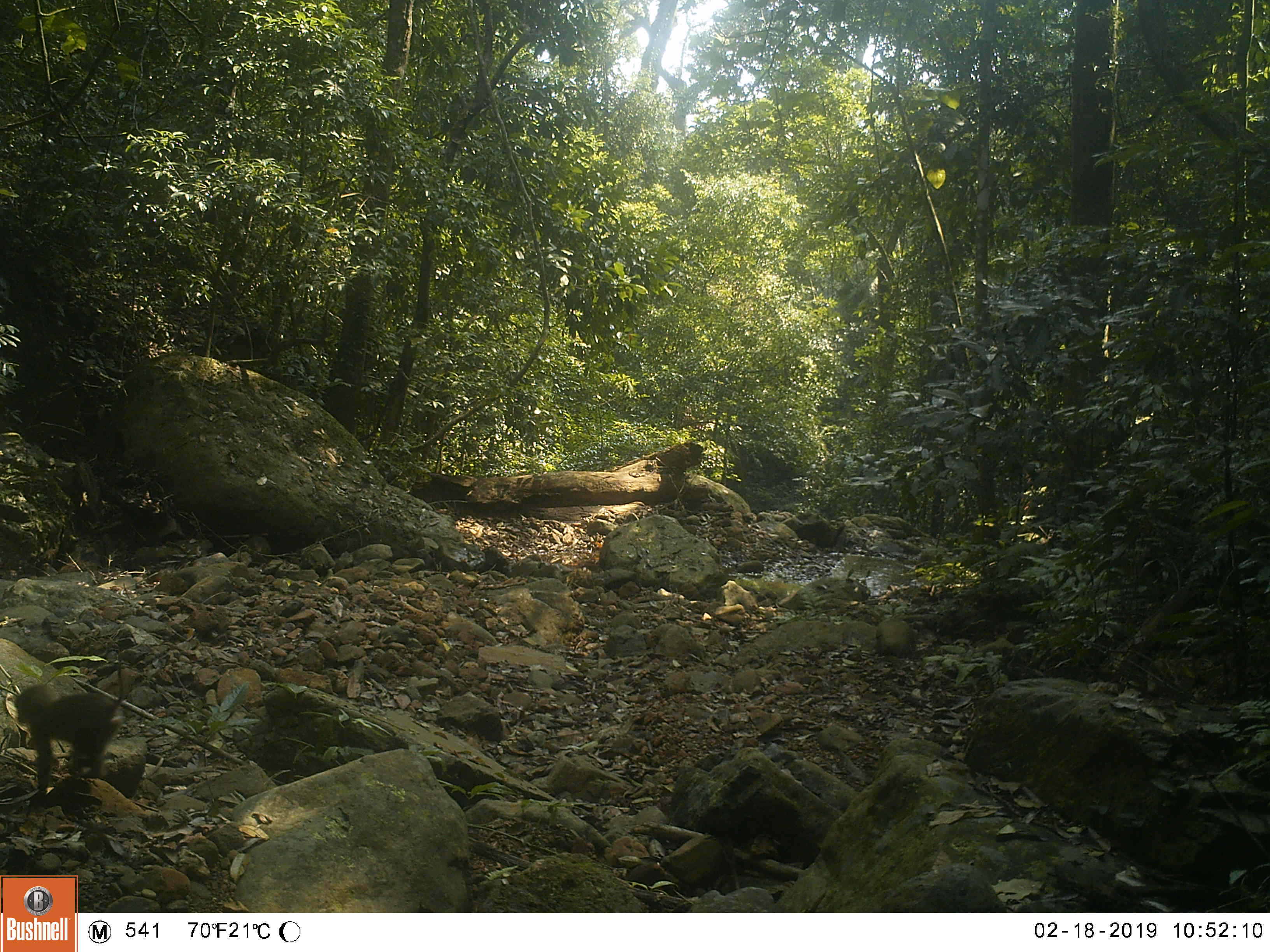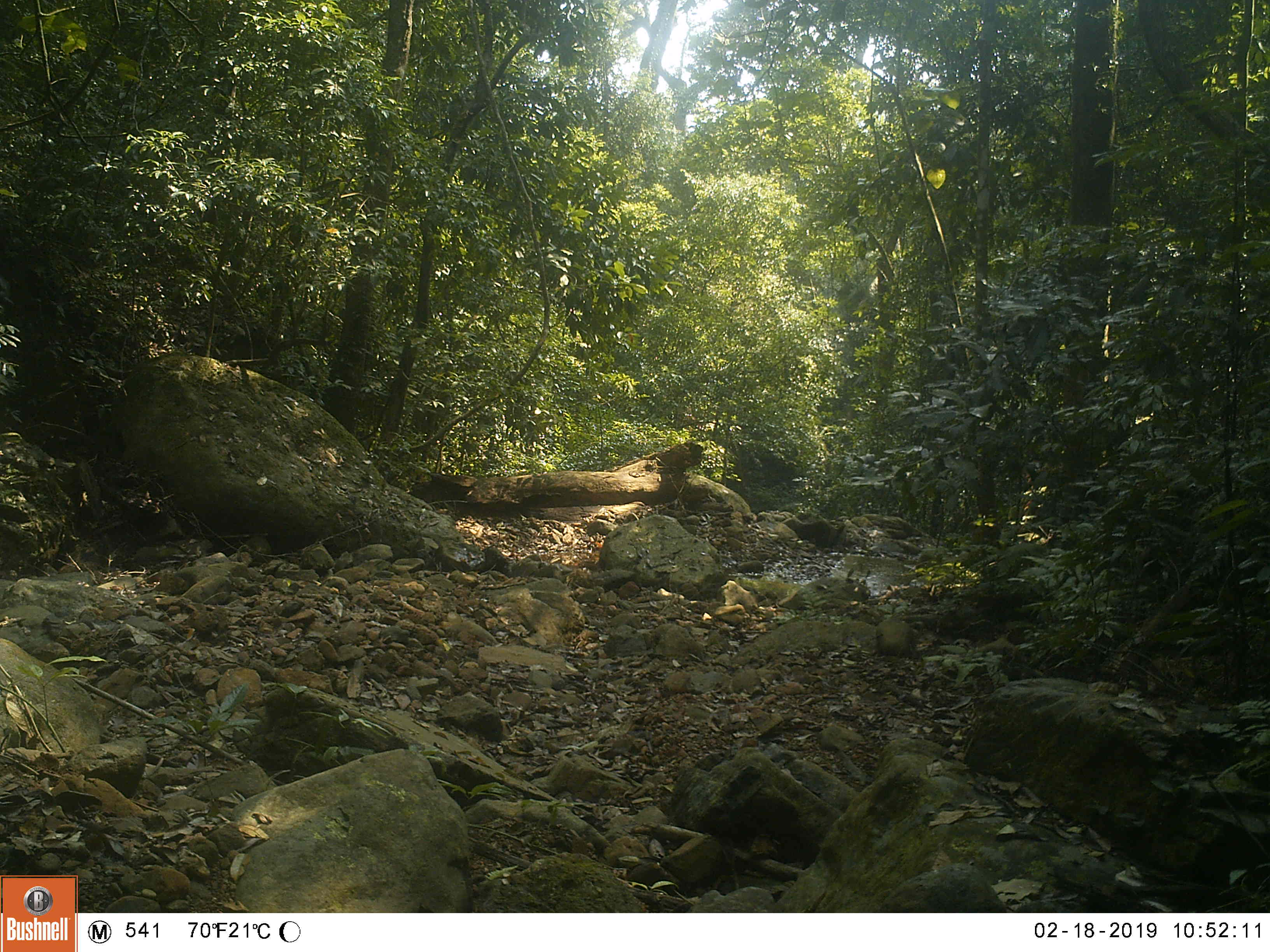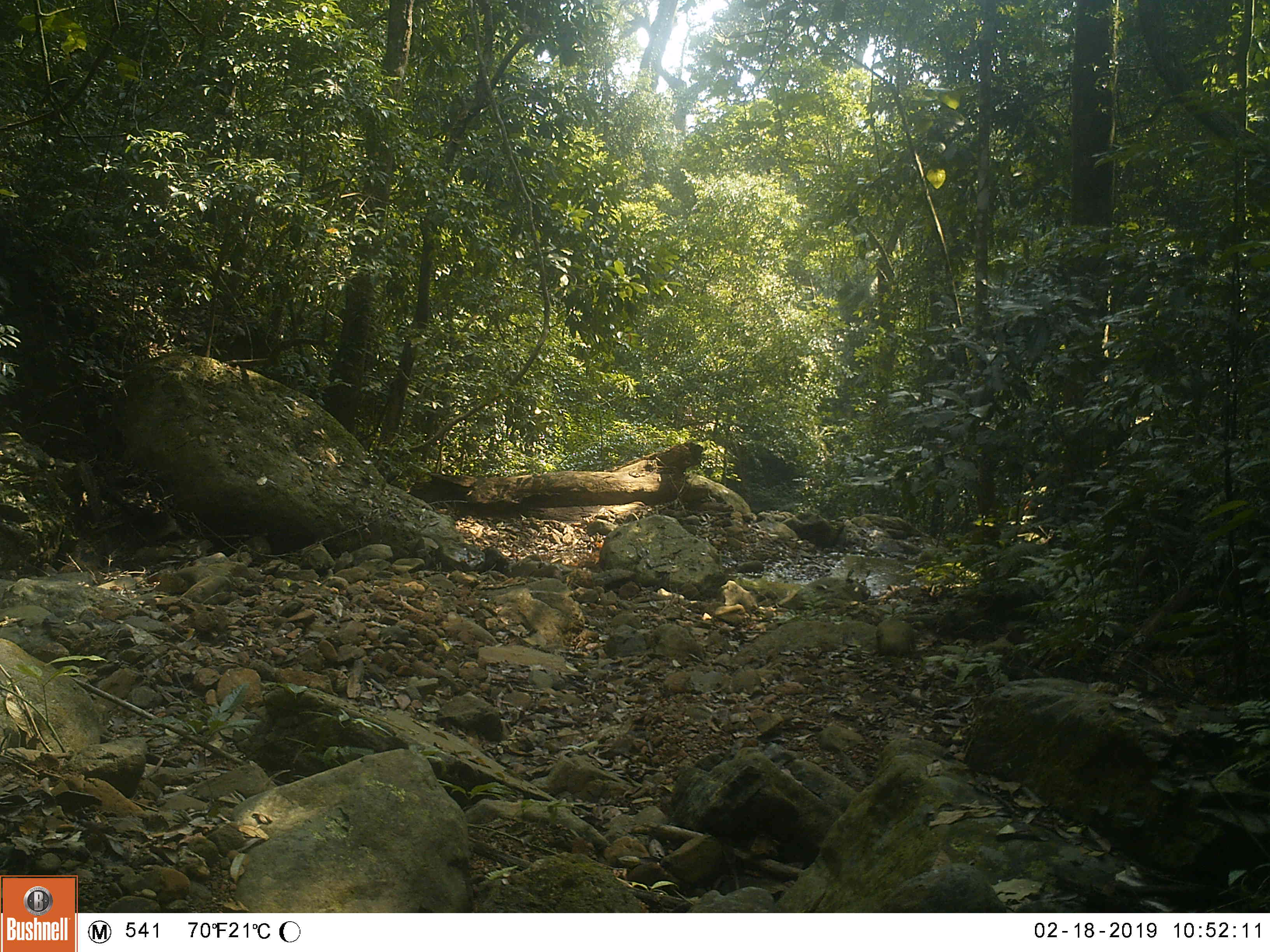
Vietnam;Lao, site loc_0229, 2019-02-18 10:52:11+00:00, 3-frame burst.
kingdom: Animalia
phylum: Chordata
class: Mammalia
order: Primates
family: Cercopithecidae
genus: Macaca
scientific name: Macaca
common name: macaques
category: assam or rhesus macaque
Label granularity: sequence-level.